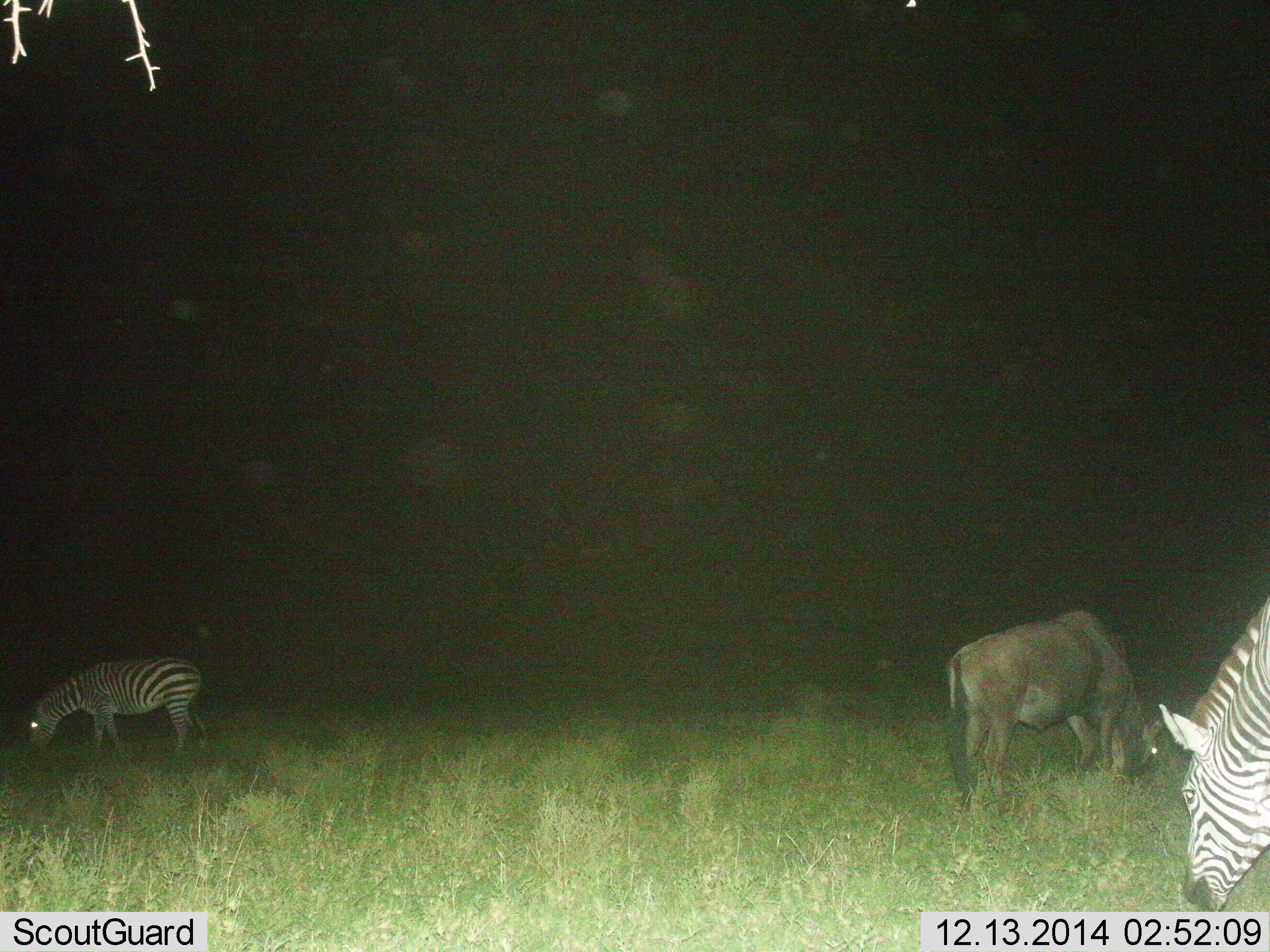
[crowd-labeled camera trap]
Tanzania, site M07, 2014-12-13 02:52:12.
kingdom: Animalia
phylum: Chordata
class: Mammalia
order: Artiodactyla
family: Bovidae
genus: Connochaetes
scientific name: Connochaetes taurinus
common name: blue wildebeest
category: wildebeest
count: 1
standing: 10%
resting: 0%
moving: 0%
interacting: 0%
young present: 0%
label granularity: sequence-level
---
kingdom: Animalia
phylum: Chordata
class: Mammalia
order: Perissodactyla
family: Equidae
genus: Equus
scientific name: Equus quagga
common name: plains zebra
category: zebra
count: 2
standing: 23%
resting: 0%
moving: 0%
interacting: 0%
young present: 0%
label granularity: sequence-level